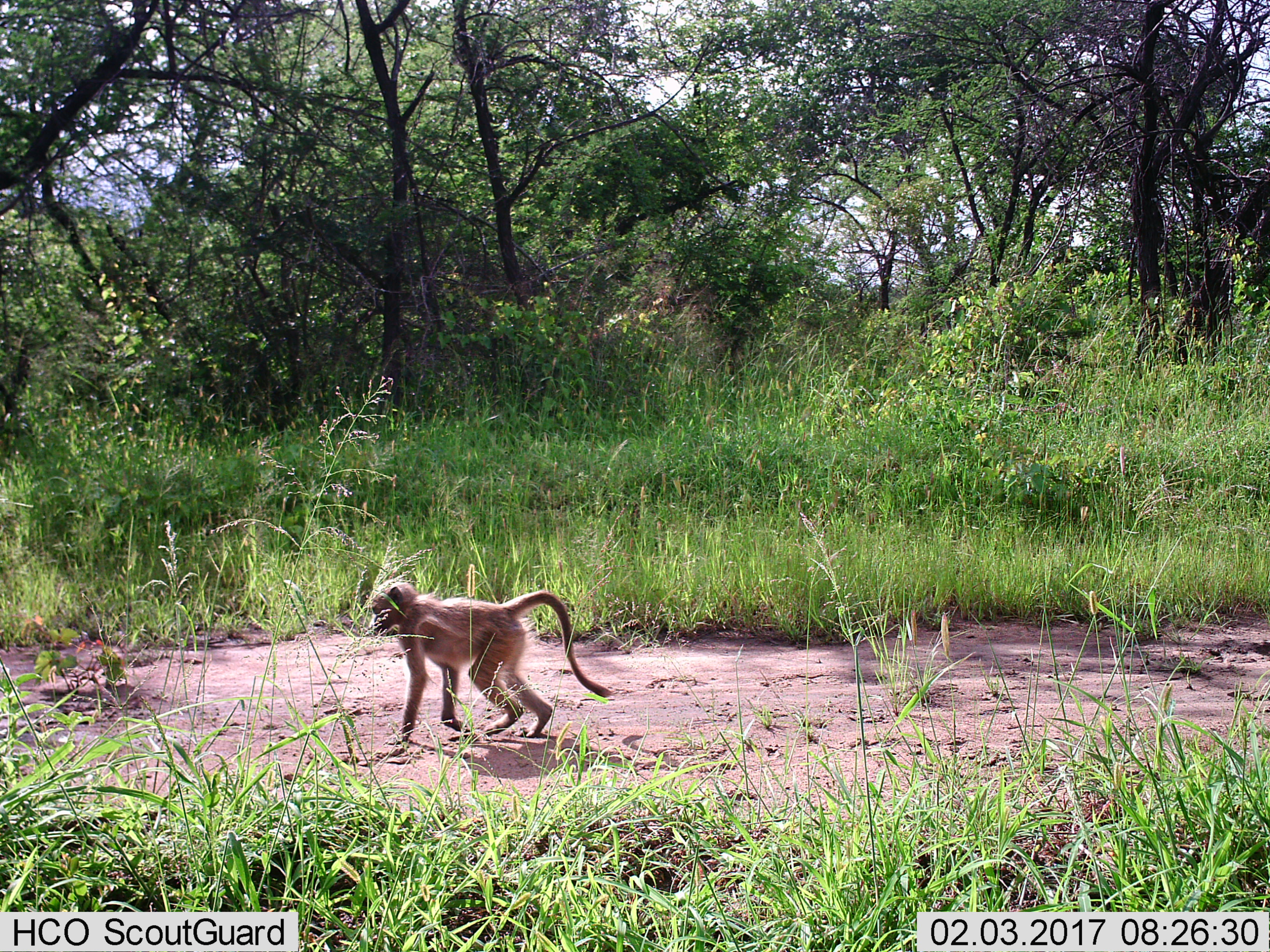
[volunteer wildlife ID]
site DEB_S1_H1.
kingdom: Animalia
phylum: Chordata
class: Mammalia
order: Primates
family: Cercopithecidae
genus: Papio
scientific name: Papio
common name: baboon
Baboon (Papio), count 1. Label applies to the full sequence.